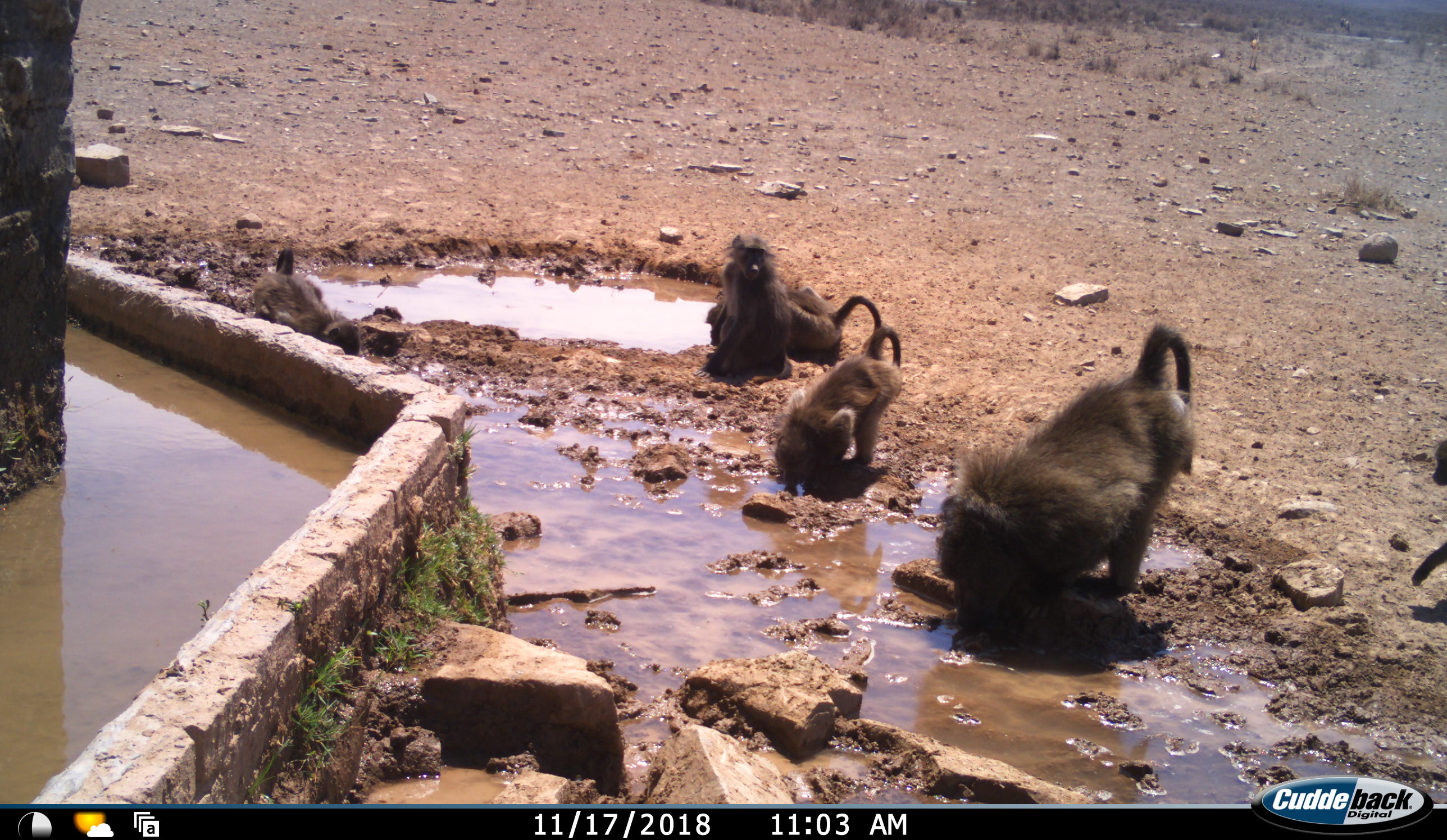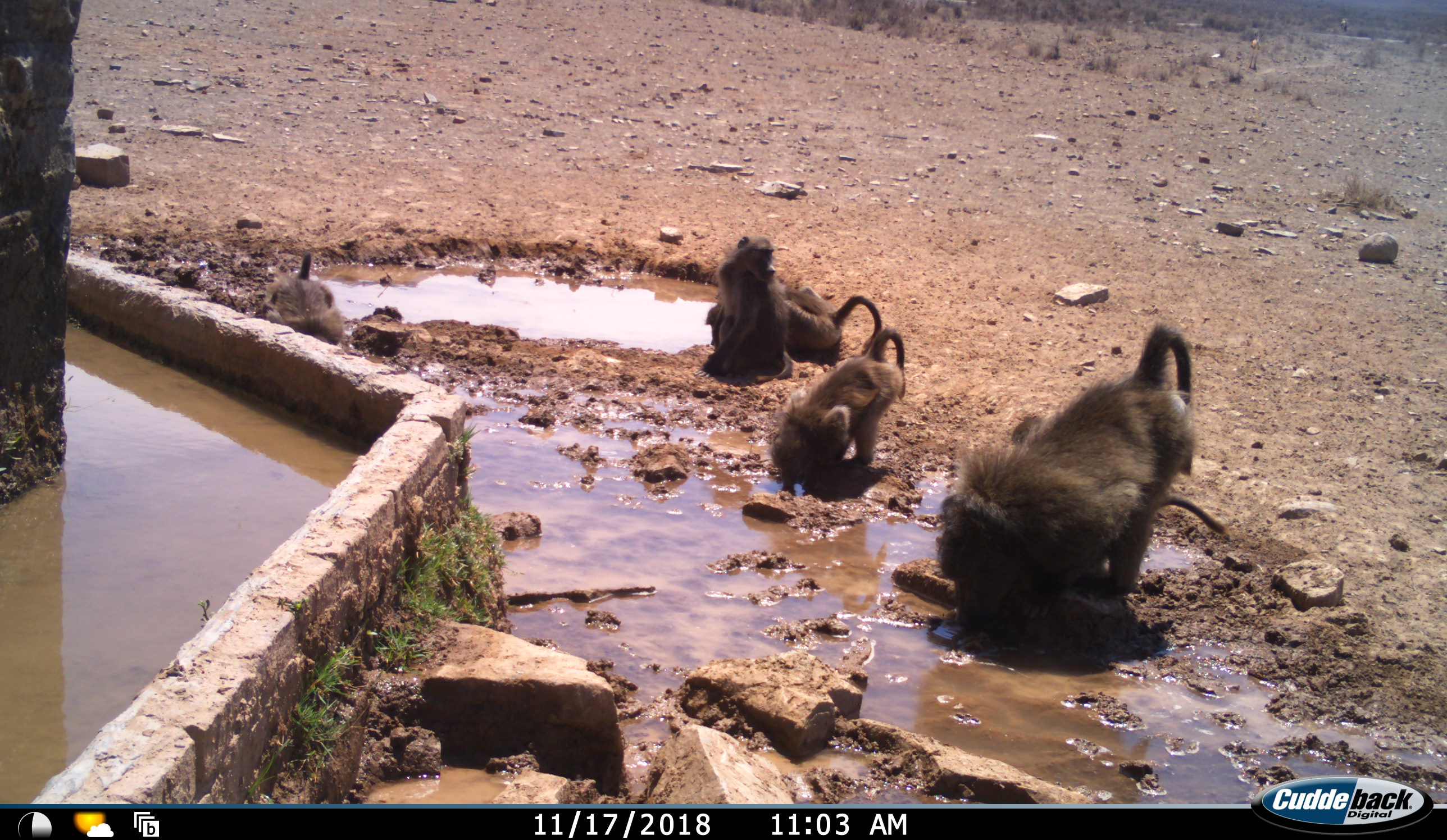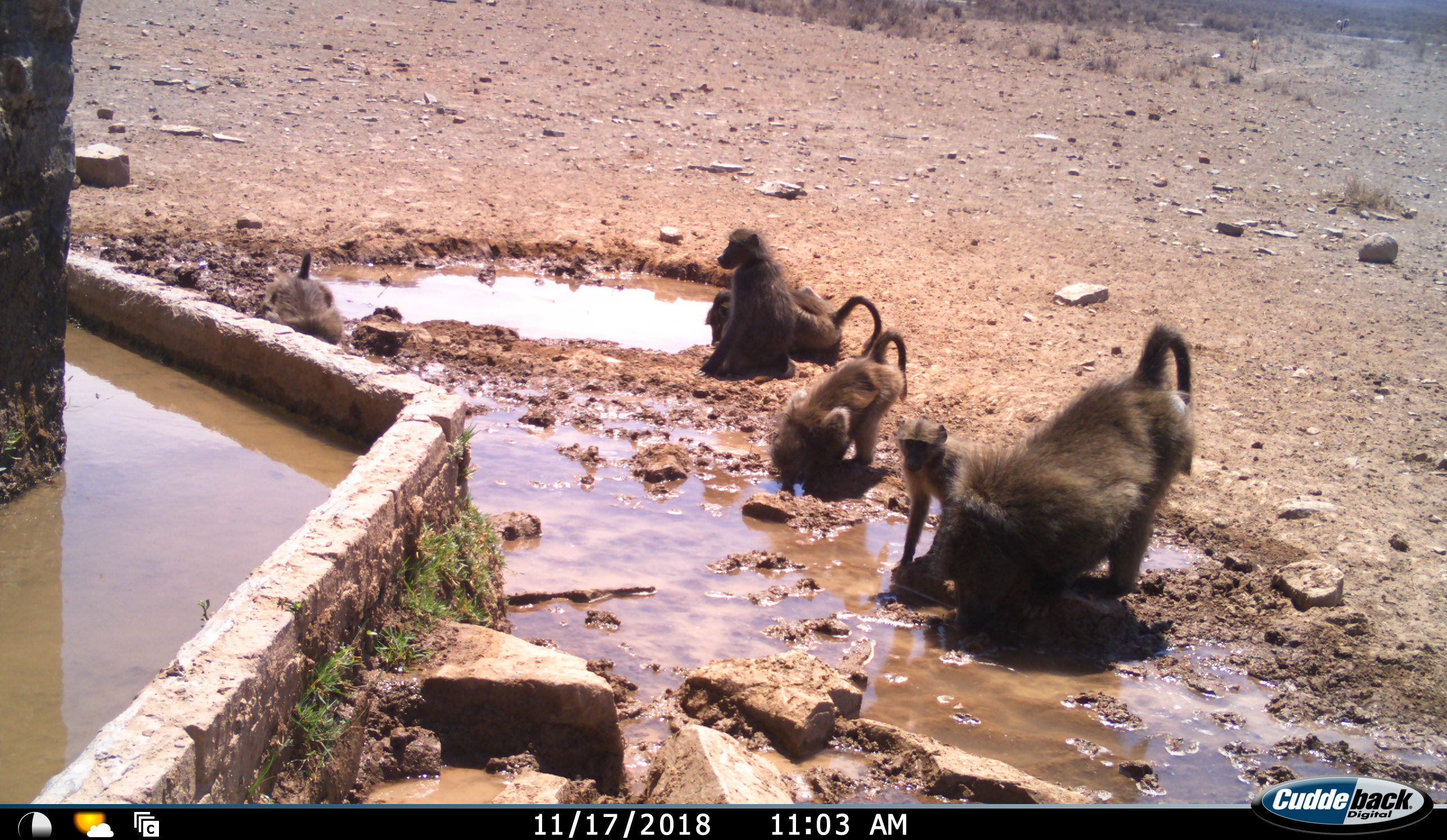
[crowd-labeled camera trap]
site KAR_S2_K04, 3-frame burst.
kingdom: Animalia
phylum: Chordata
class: Mammalia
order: Primates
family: Cercopithecidae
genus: Papio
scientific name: Papio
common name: baboon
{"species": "baboon (Papio)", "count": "6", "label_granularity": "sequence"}